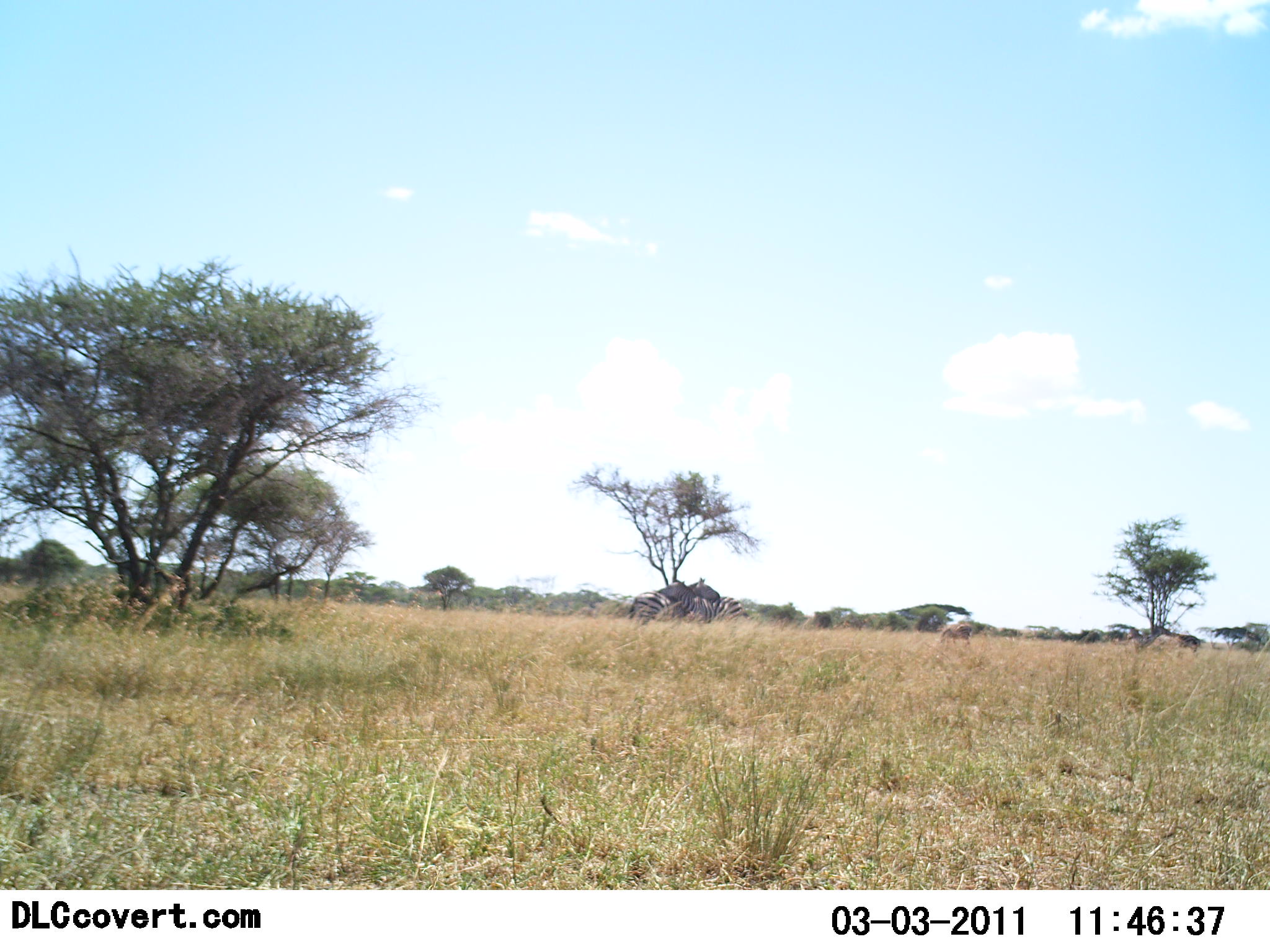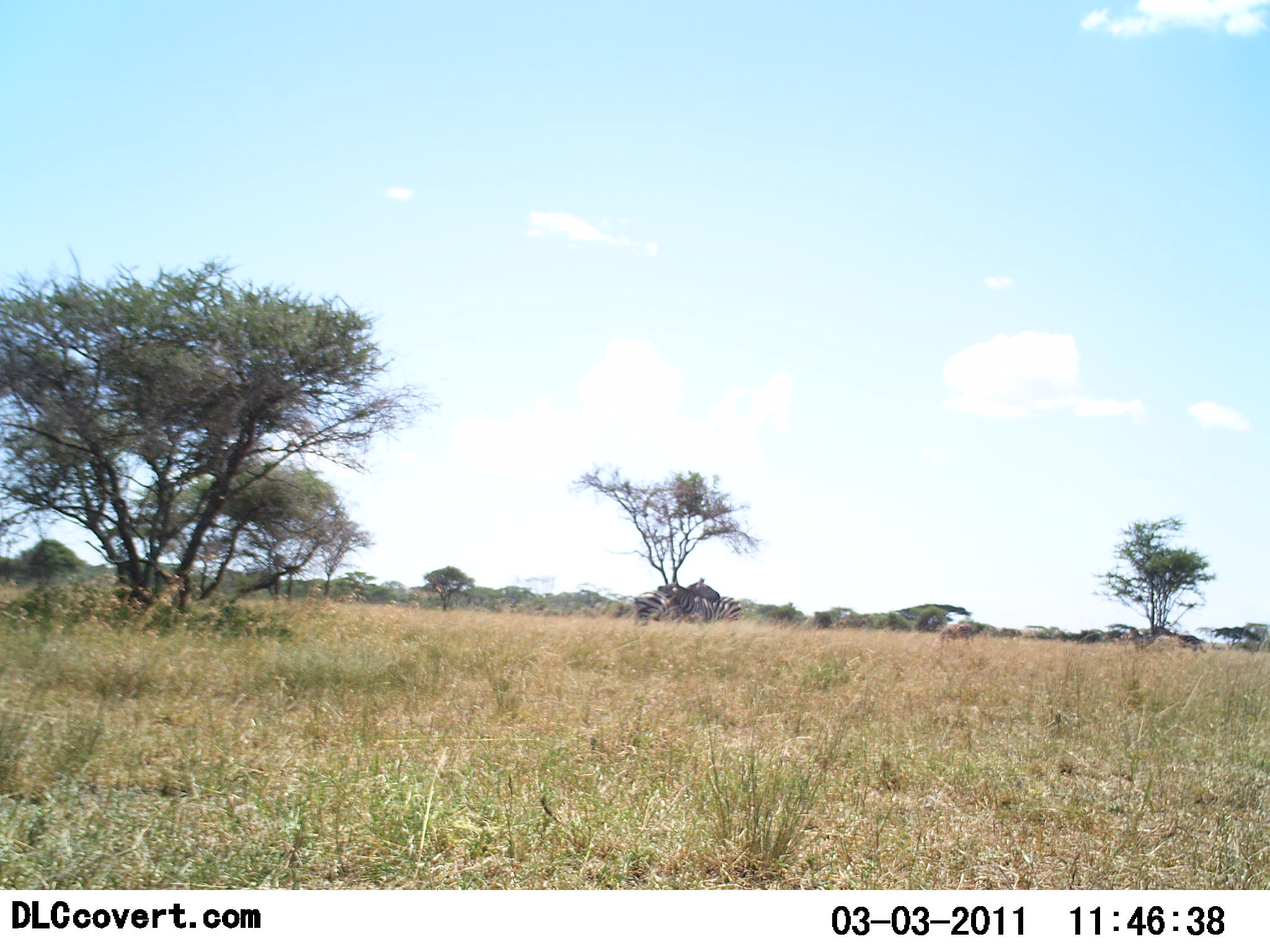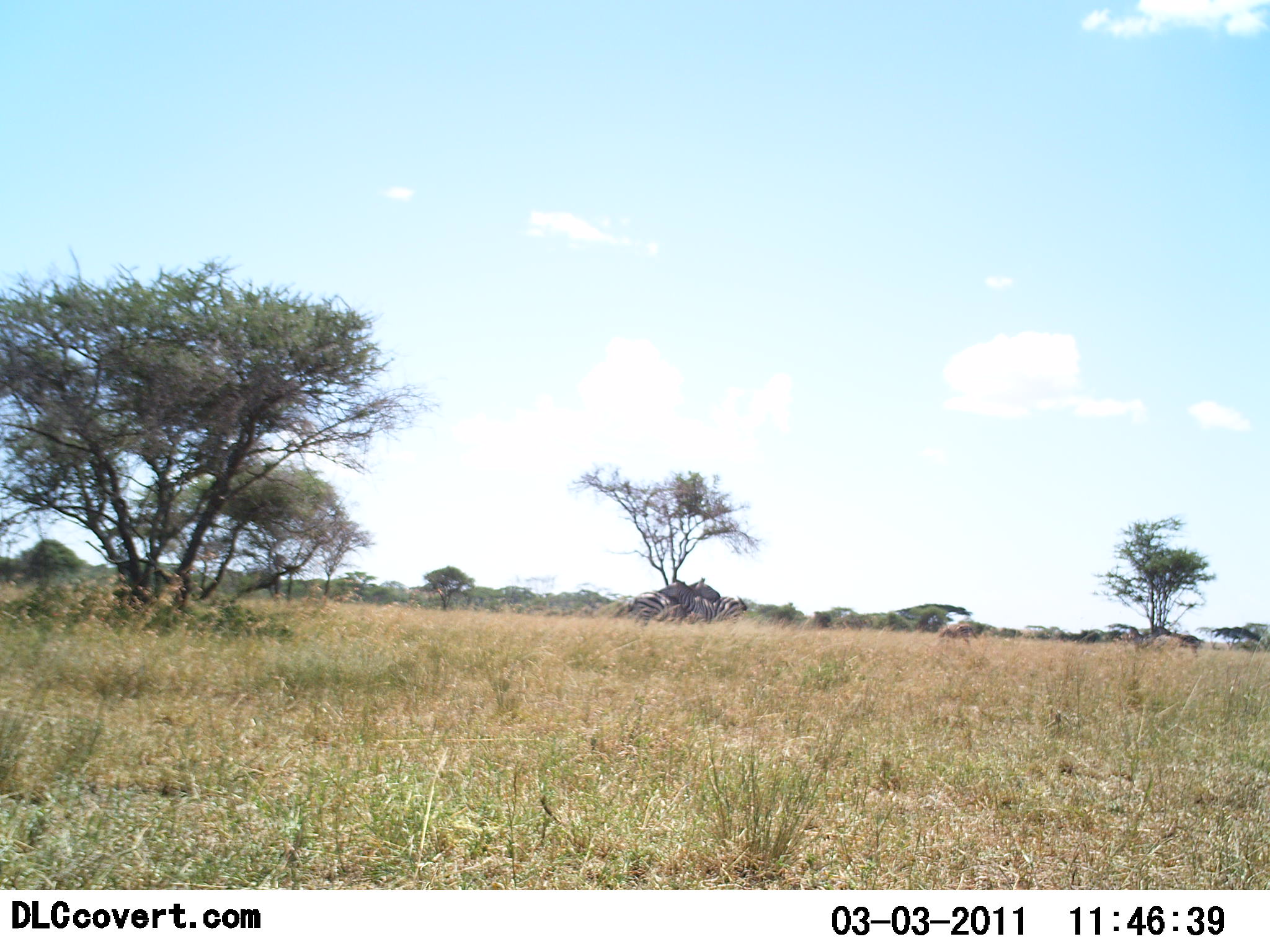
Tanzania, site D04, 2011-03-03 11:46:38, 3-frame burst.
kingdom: Animalia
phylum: Chordata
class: Mammalia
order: Perissodactyla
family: Equidae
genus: Equus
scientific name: Equus quagga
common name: plains zebra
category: zebra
Zebra (plains zebra) (Equus quagga), count 2. Behavior (volunteer vote fractions): standing 82%, resting 0%, moving 0%, interacting 36%. Young present (vote fraction): 0%. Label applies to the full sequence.